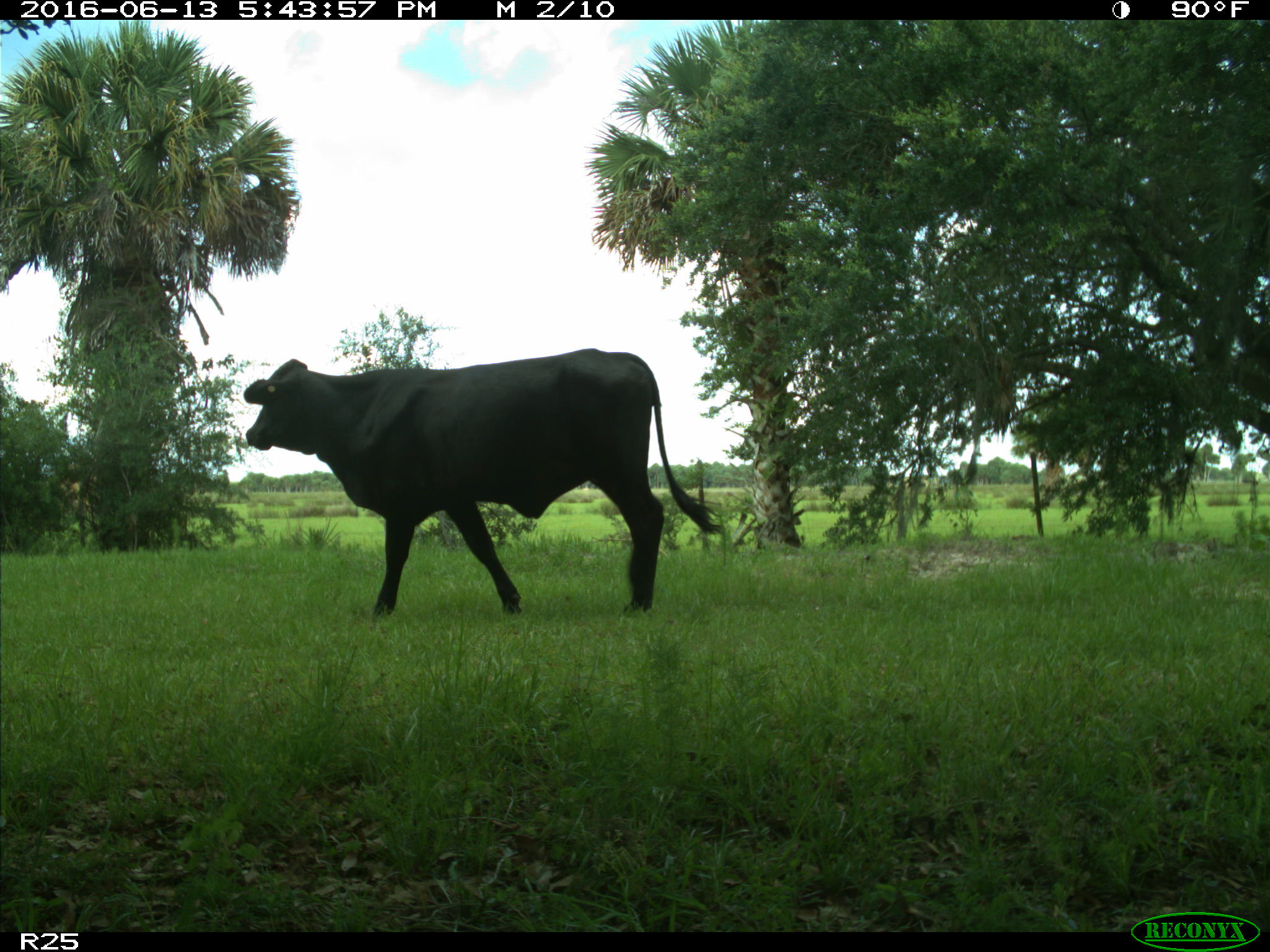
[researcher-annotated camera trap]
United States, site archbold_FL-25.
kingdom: Animalia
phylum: Chordata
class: Mammalia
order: Artiodactyla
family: Bovidae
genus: Bos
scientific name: Bos taurus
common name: domestic cow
Bos taurus (domestic cow).